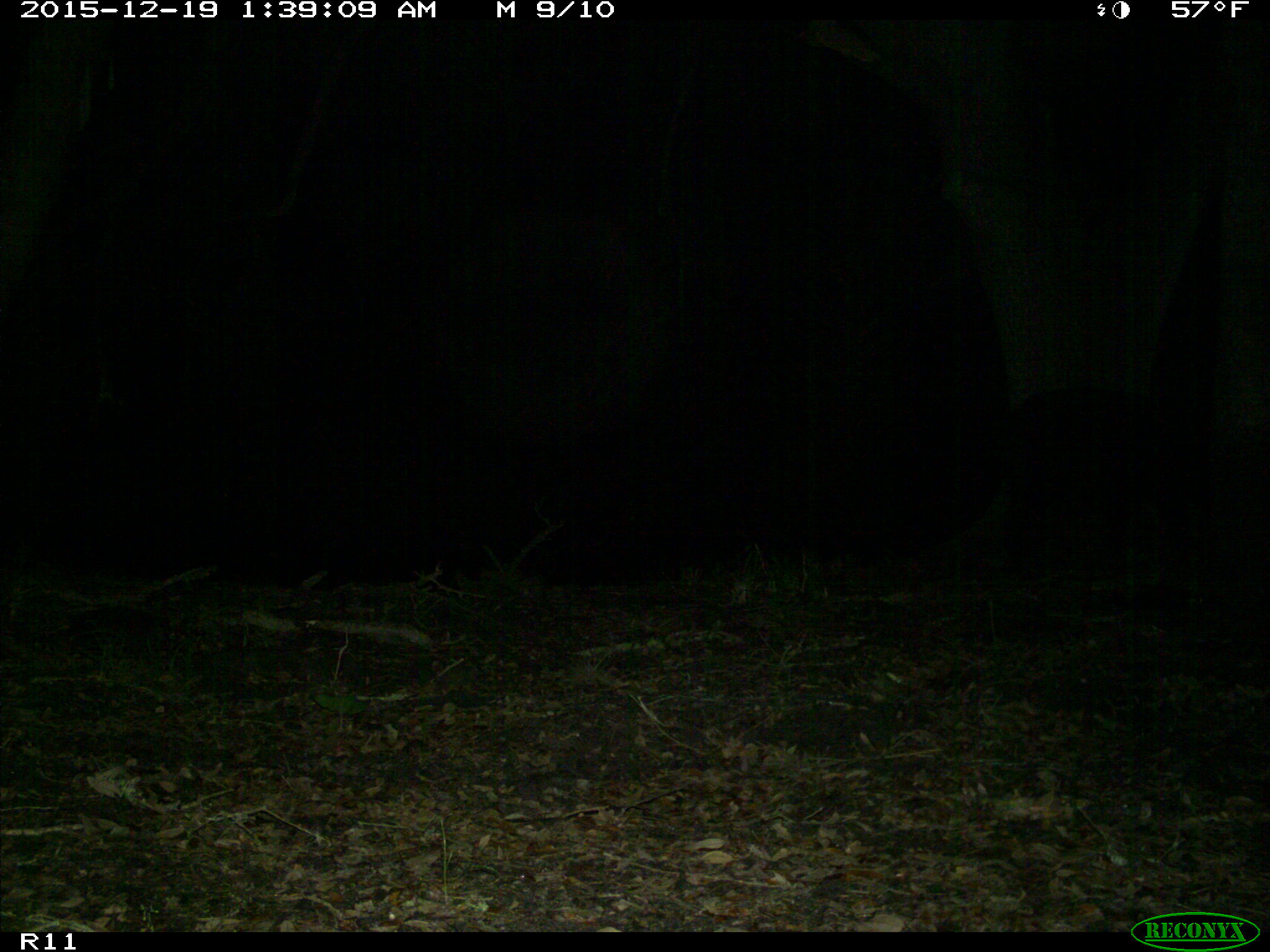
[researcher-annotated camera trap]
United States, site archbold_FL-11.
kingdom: Animalia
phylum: Chordata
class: Mammalia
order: Artiodactyla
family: Suidae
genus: Sus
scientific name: Sus scrofa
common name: wild boar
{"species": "Sus scrofa (wild boar)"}